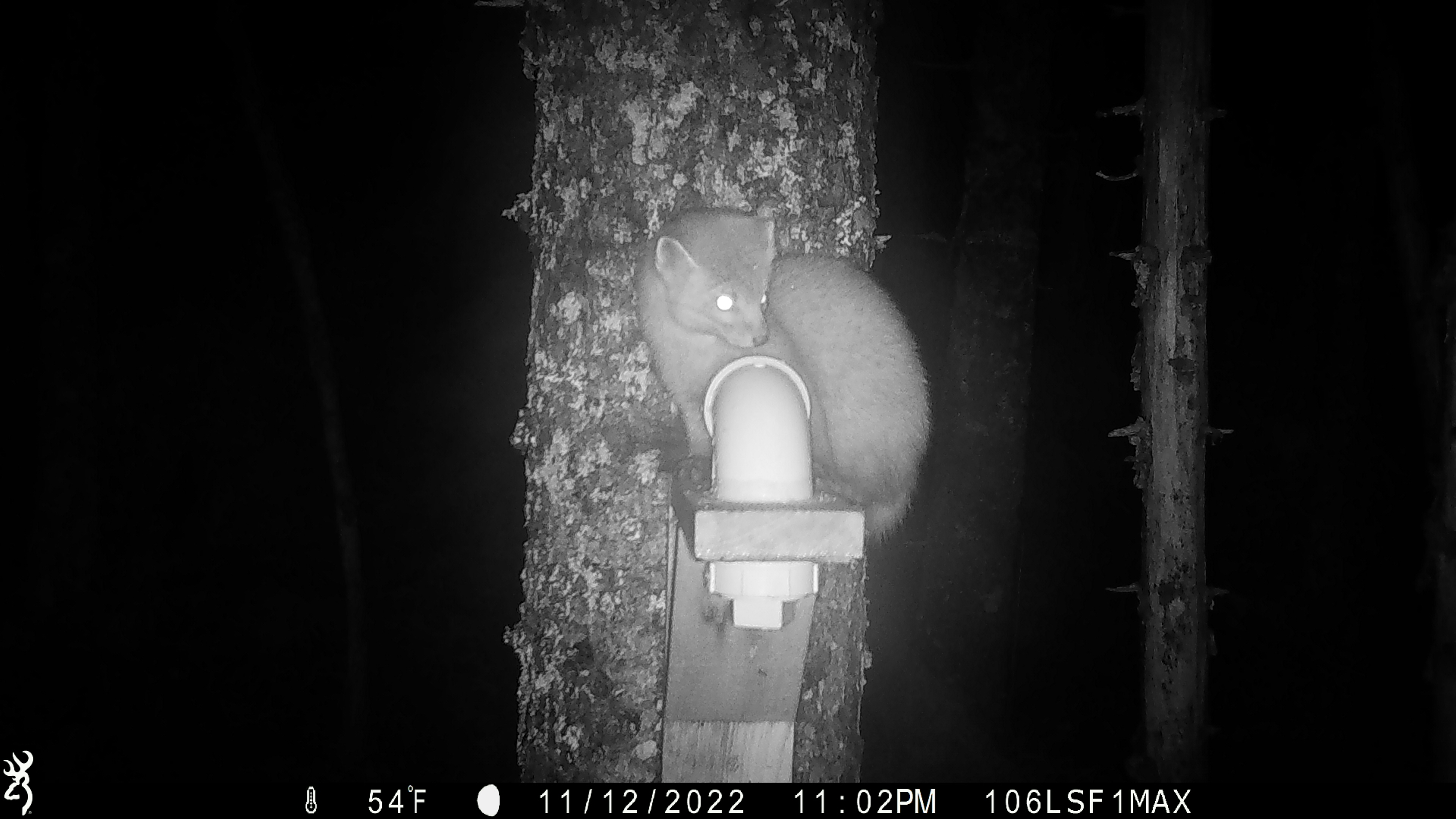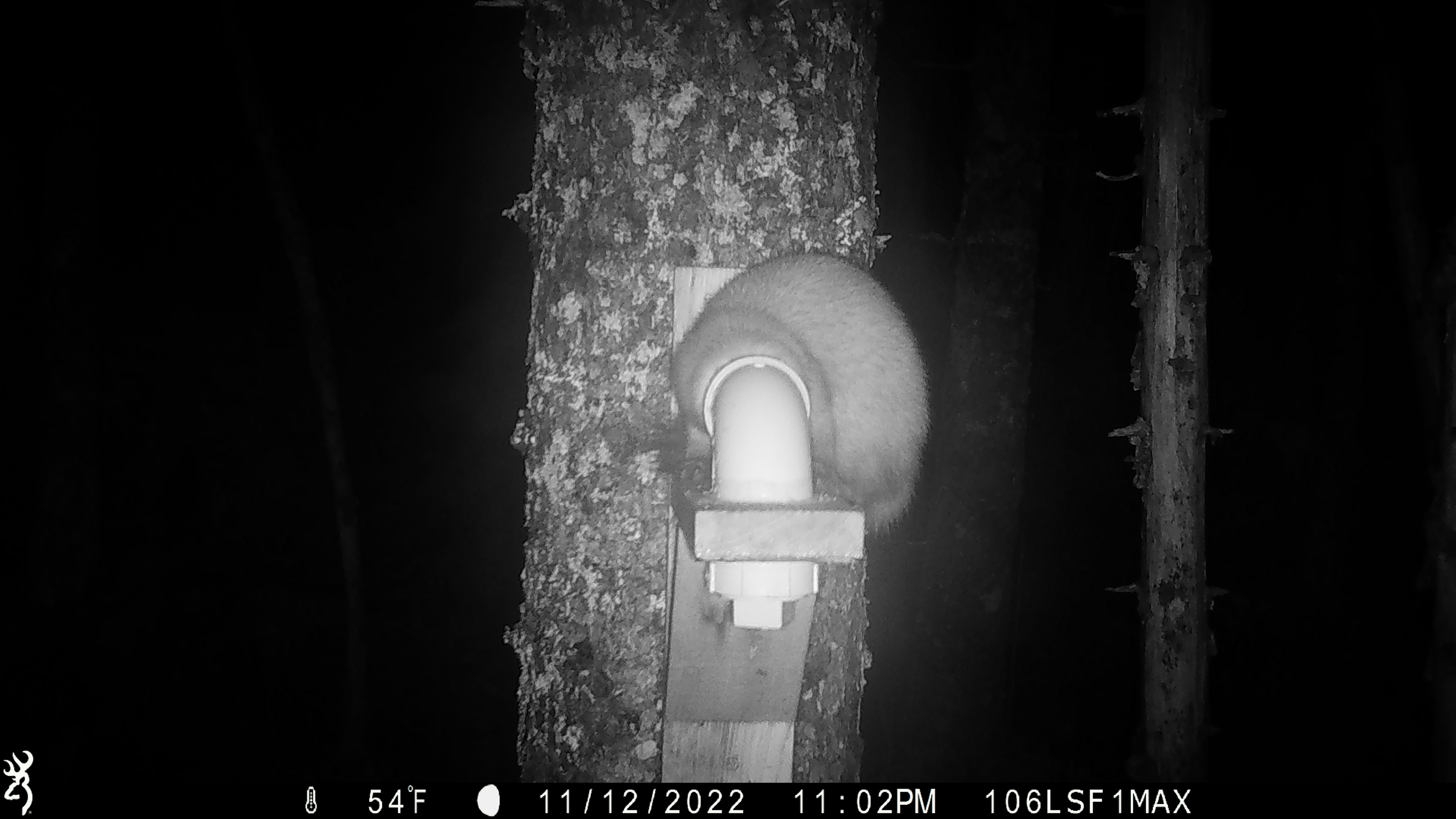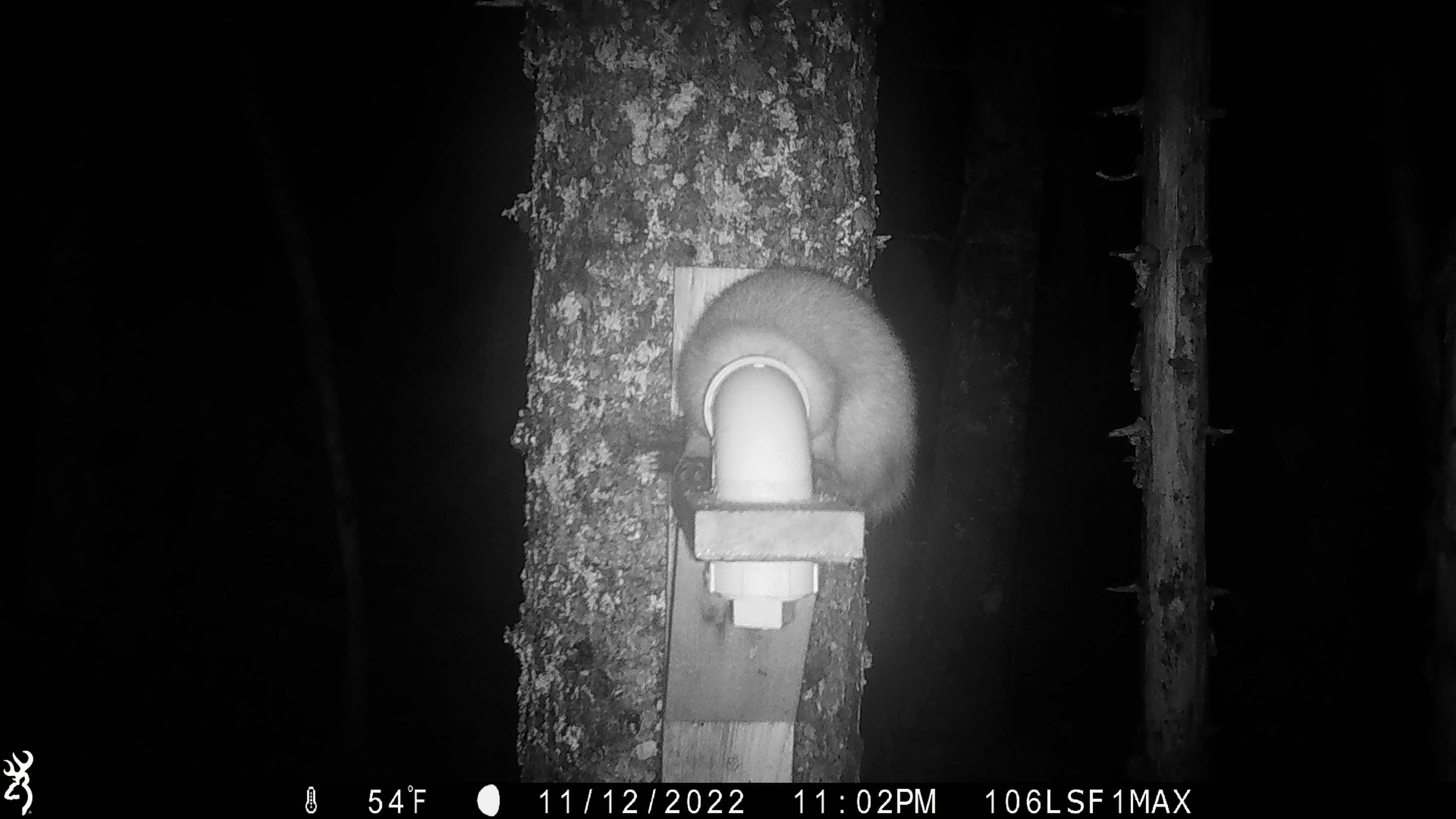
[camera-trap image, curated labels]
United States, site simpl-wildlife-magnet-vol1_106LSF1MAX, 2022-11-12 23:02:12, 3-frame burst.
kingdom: Animalia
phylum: Chordata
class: Mammalia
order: Carnivora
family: Mustelidae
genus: Martes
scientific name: Martes americana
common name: american marten